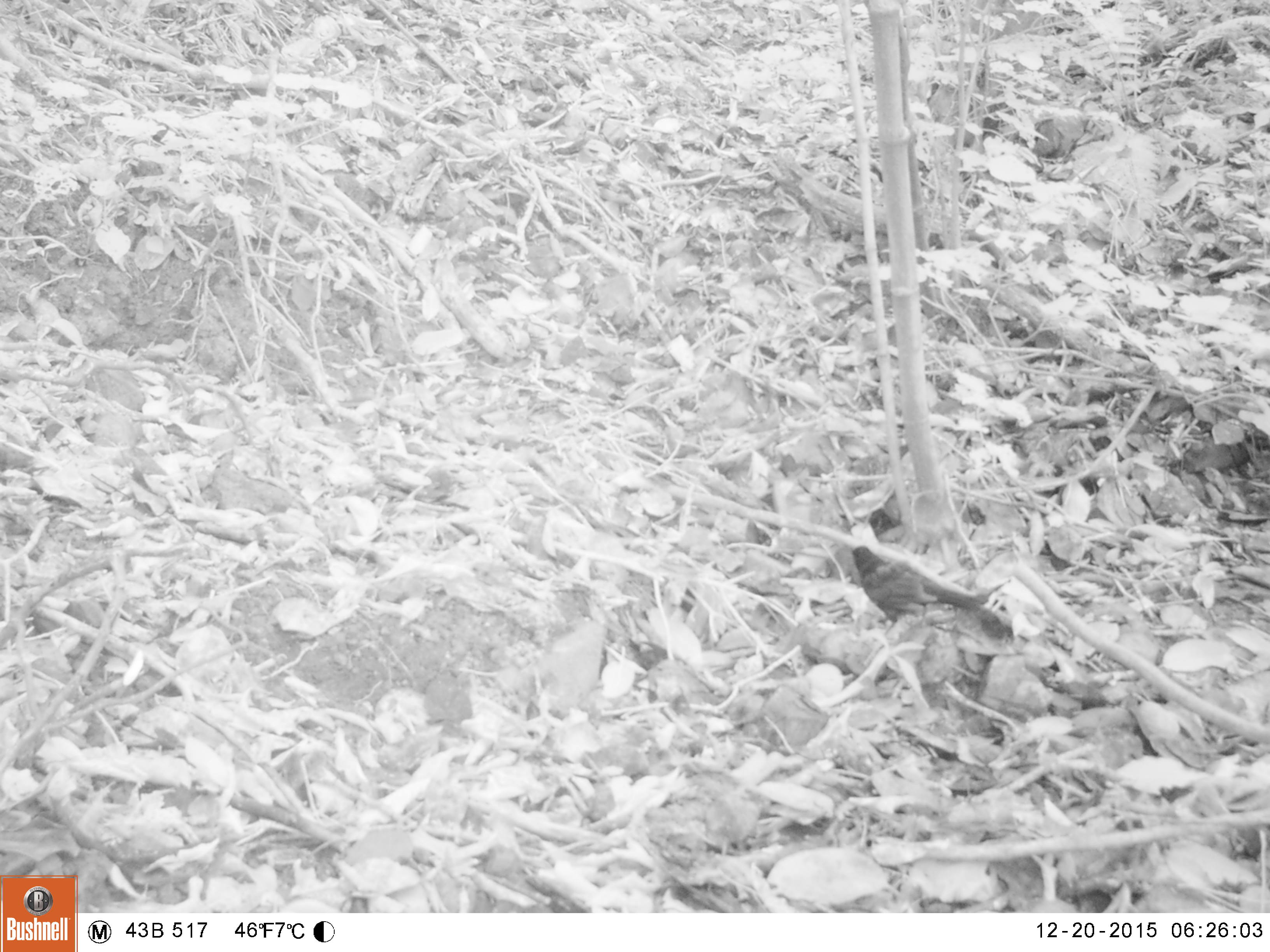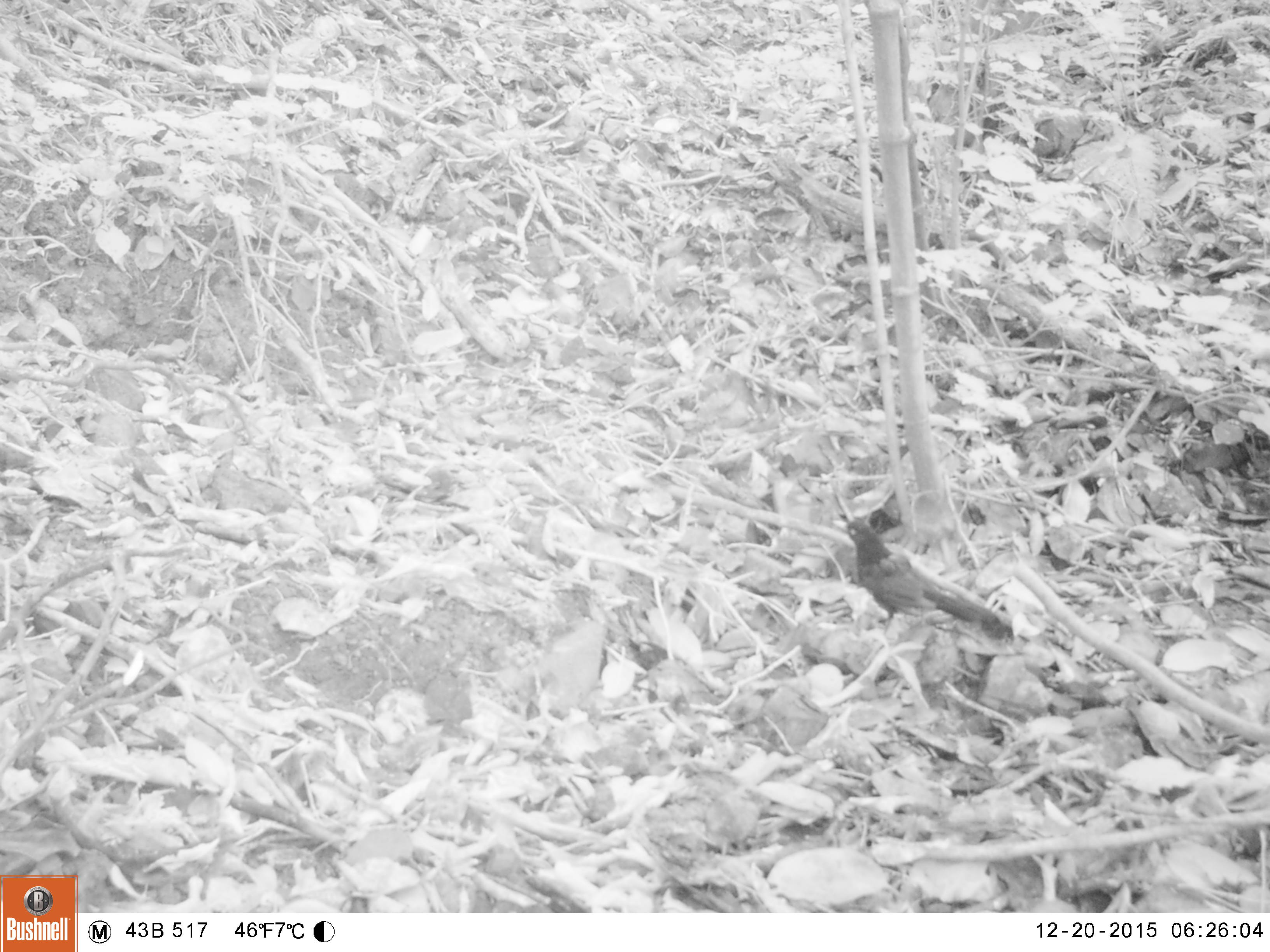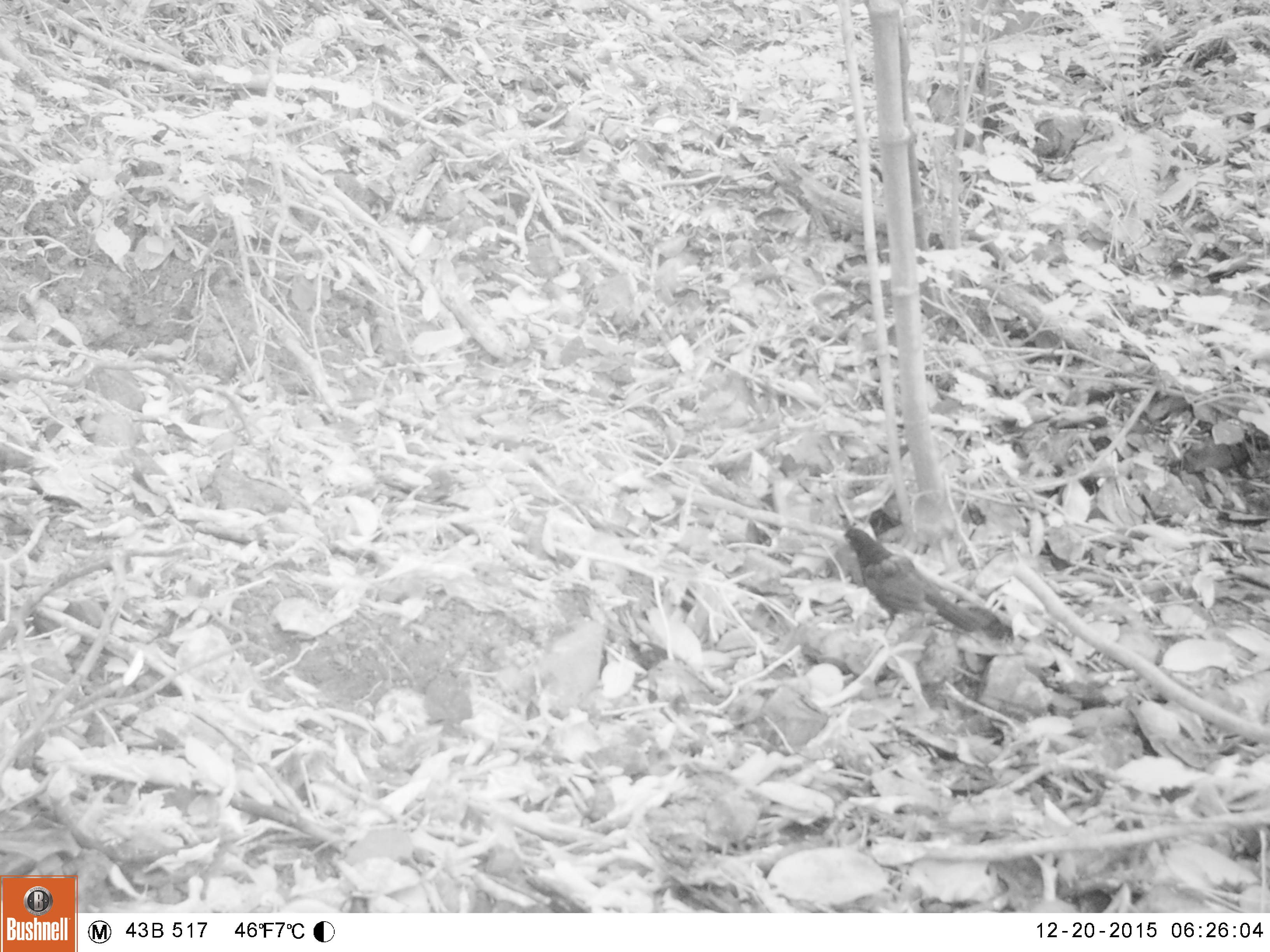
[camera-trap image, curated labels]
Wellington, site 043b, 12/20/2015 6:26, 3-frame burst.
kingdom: Animalia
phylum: Chordata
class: Aves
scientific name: Aves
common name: bird